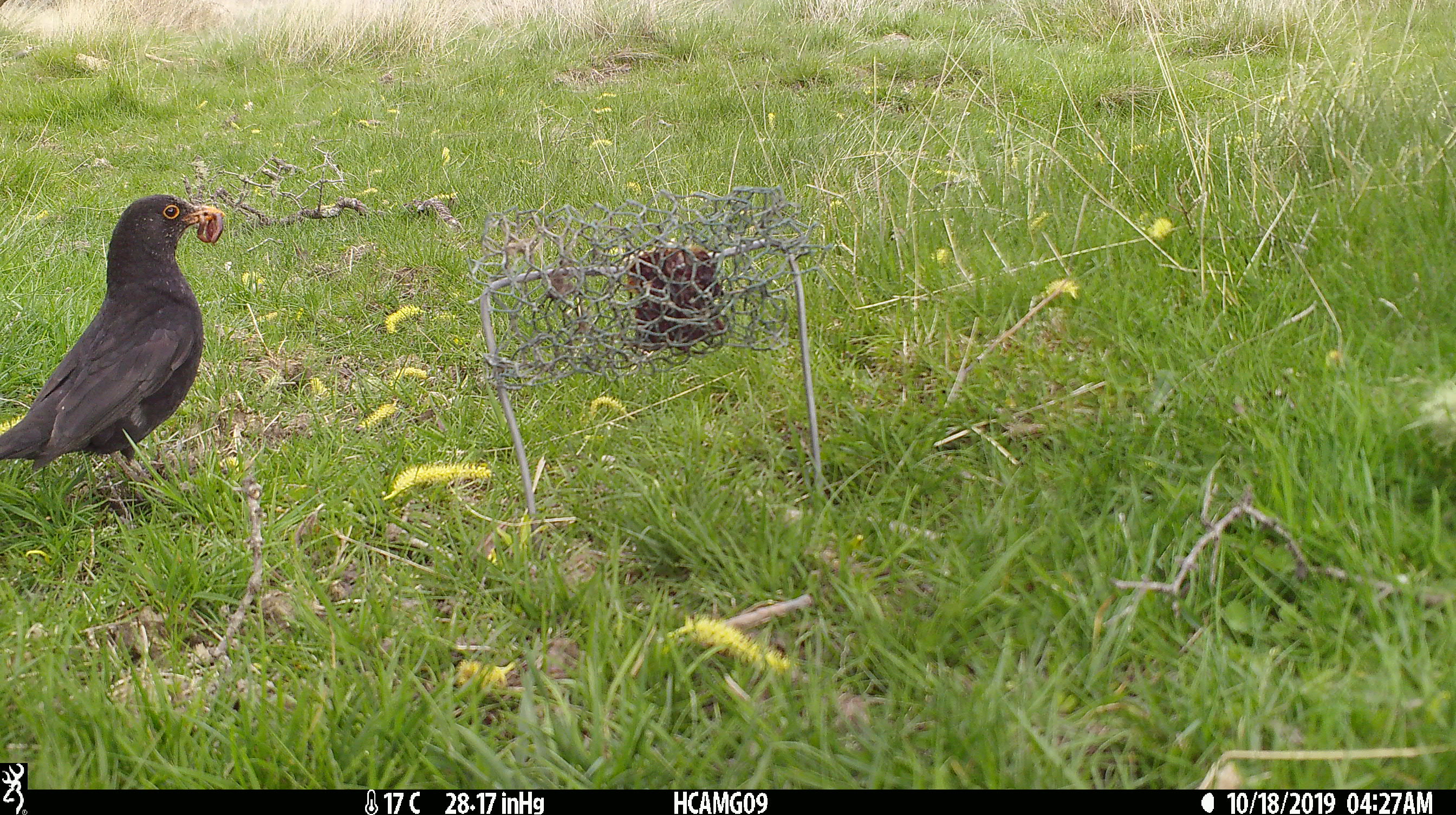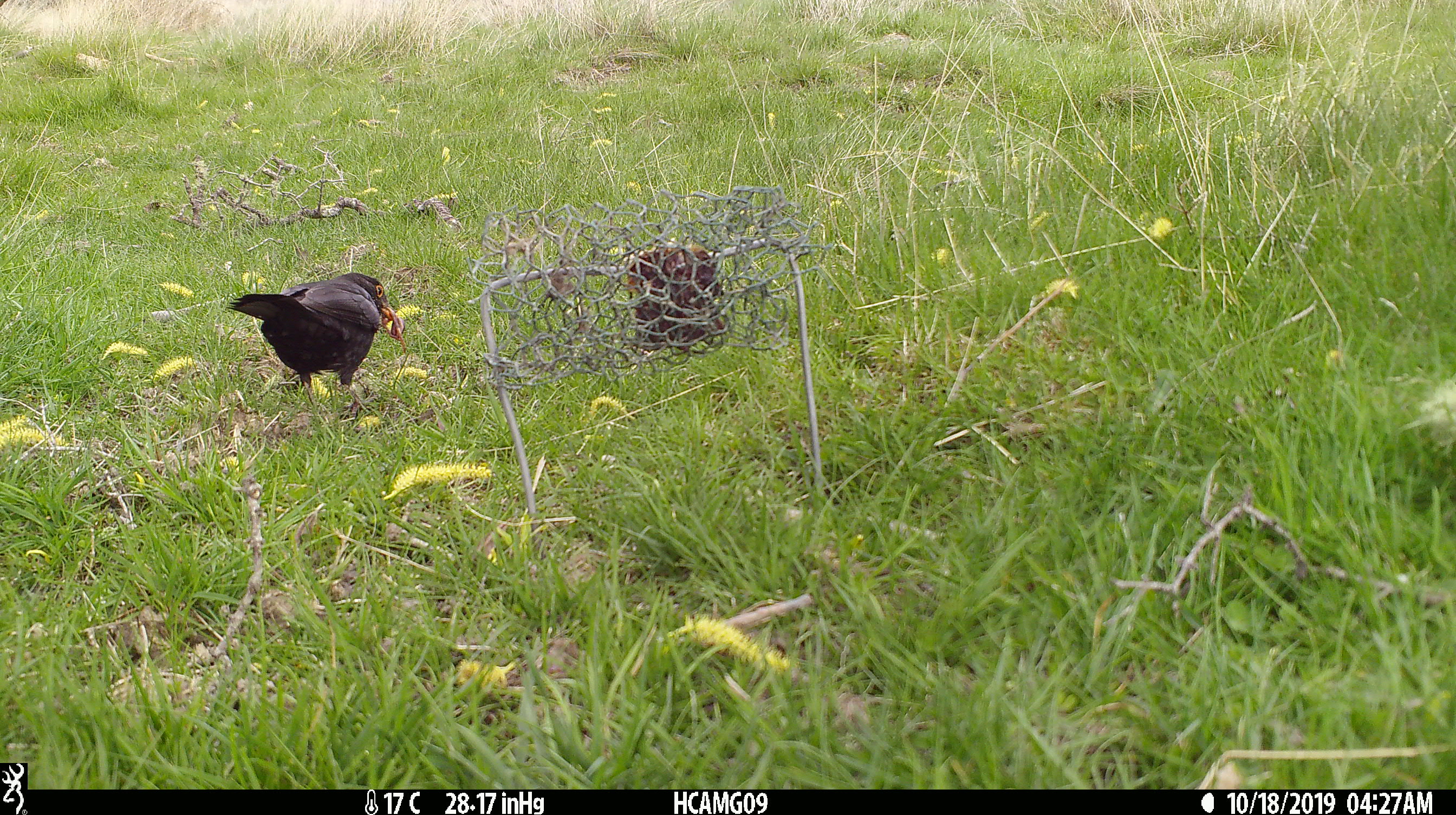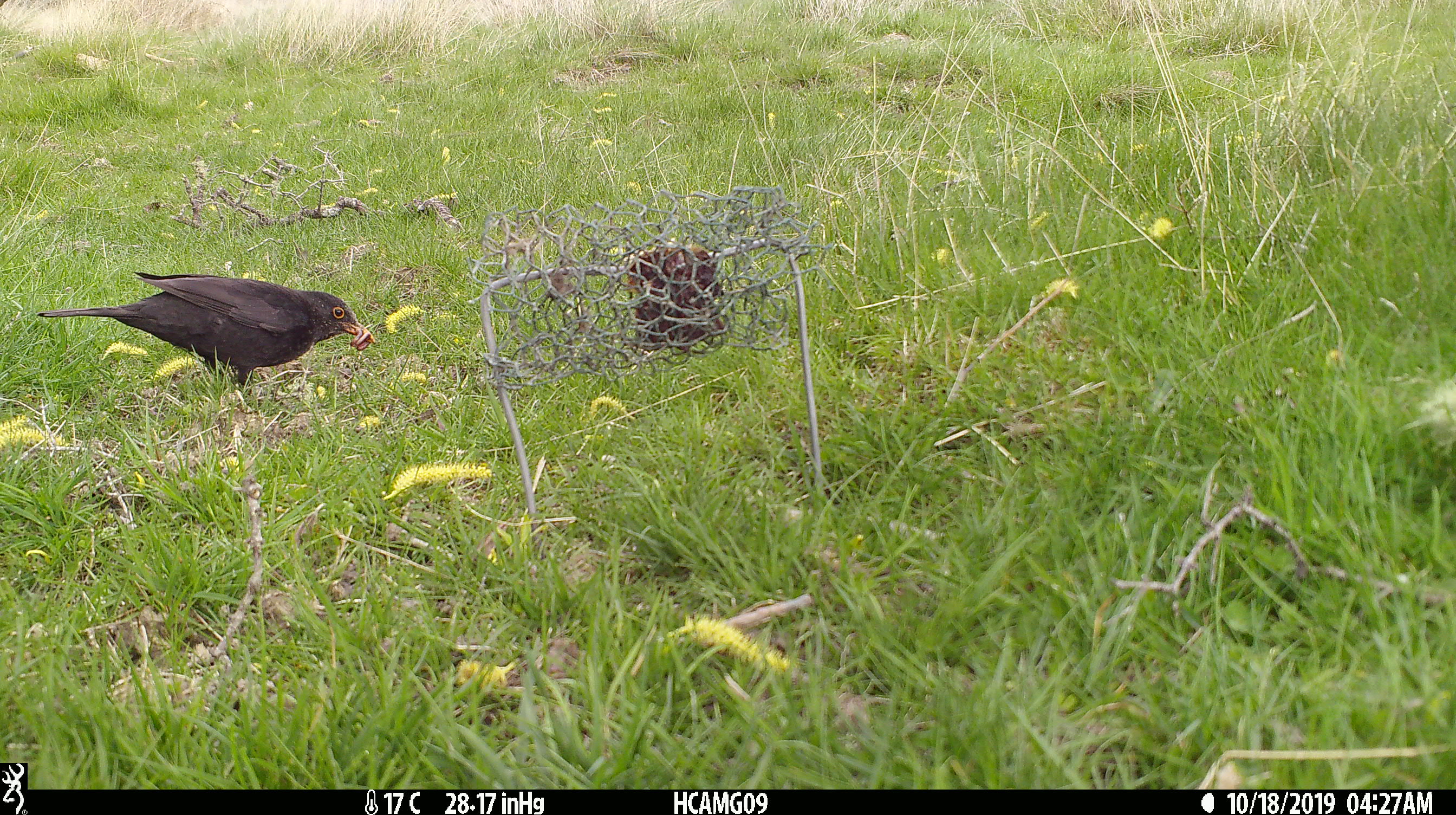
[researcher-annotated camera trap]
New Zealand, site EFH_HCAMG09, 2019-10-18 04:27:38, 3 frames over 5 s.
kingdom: Animalia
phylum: Chordata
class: Aves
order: Passeriformes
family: Turdidae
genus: Turdus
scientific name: Turdus merula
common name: eurasian blackbird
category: blackbird